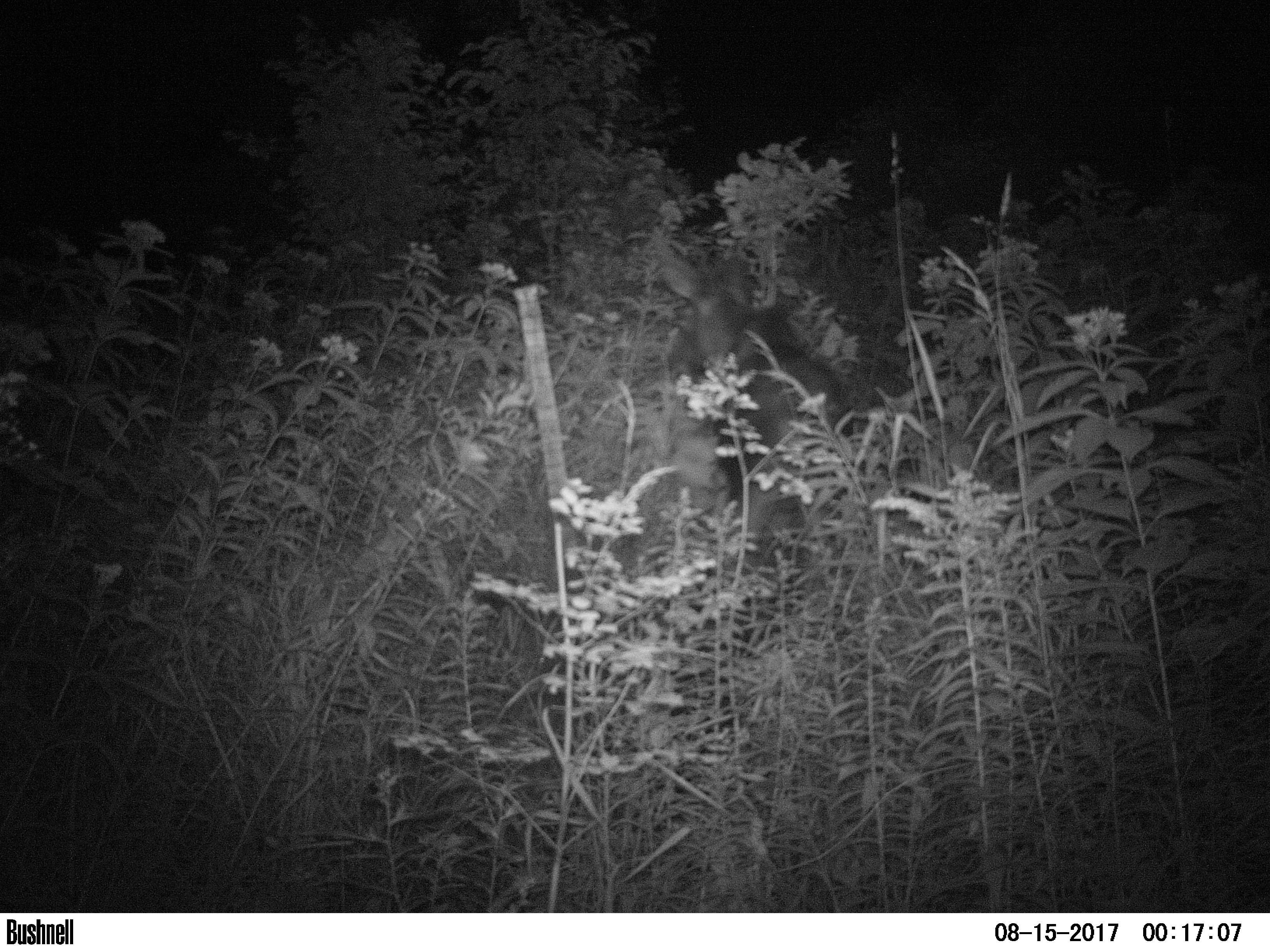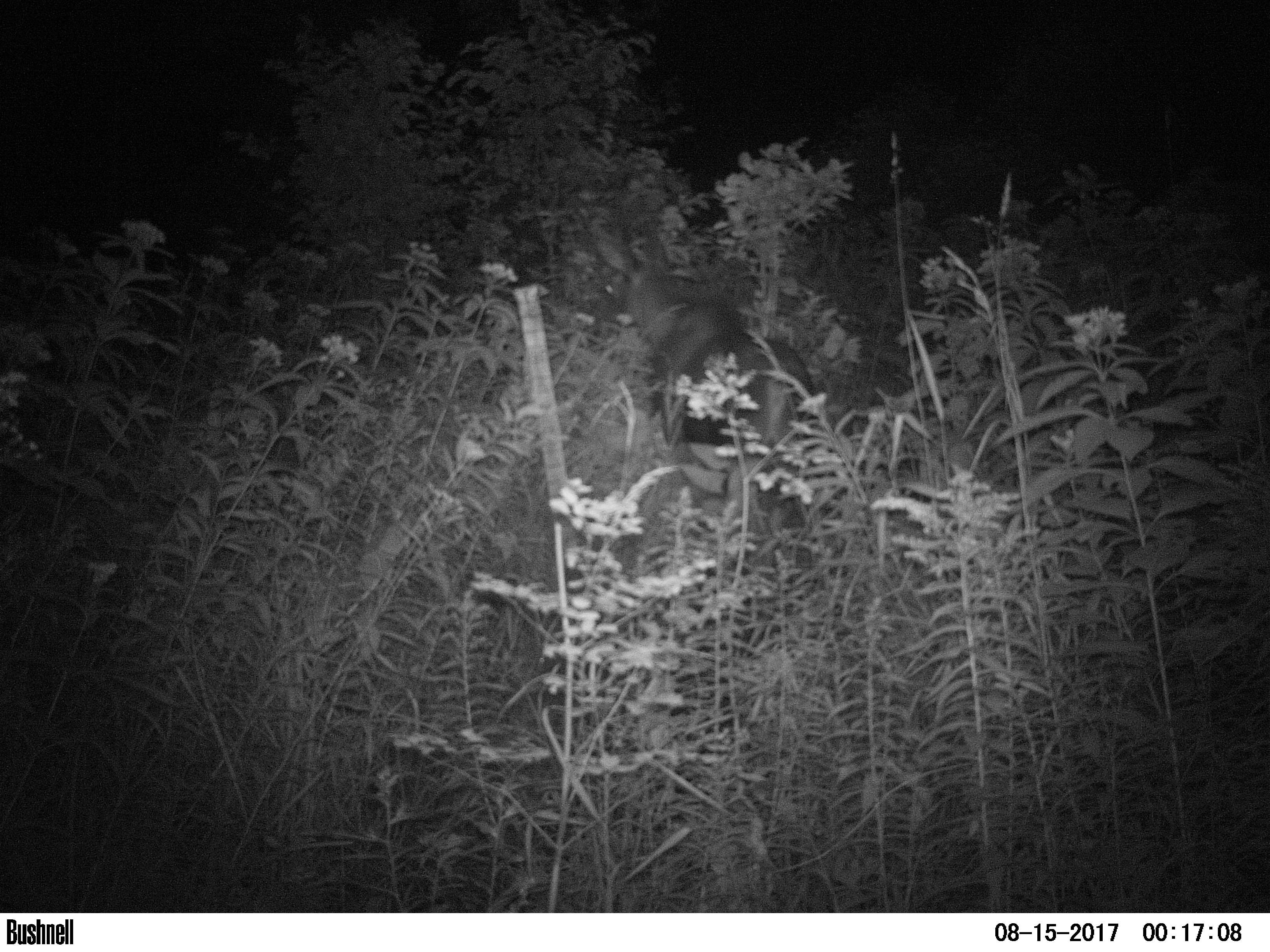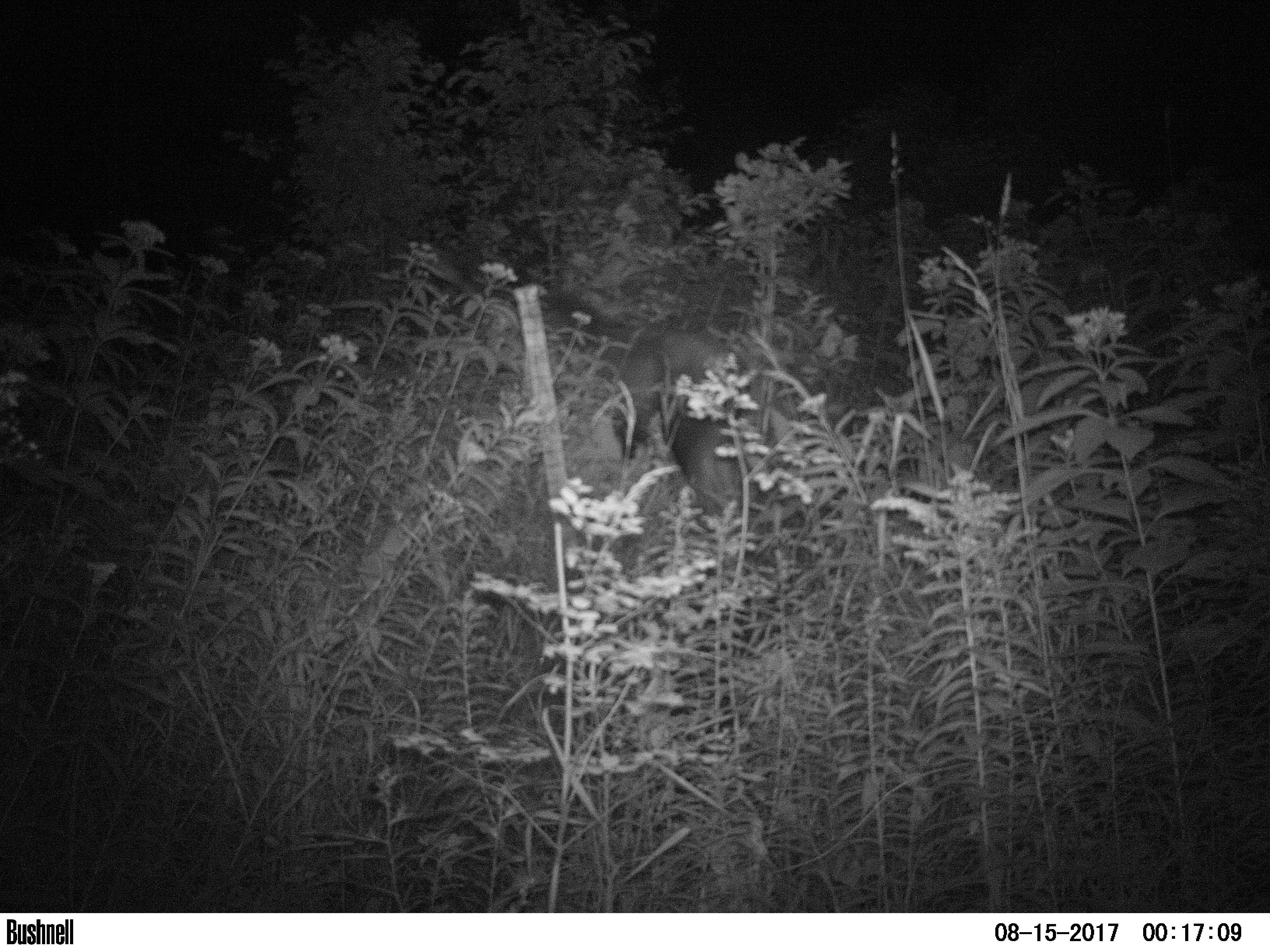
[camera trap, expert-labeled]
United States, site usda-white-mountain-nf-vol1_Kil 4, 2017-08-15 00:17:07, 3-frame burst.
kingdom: Animalia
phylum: Chordata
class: Mammalia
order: Artiodactyla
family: Cervidae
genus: Alces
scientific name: Alces alces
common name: moose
Moose (Alces alces).